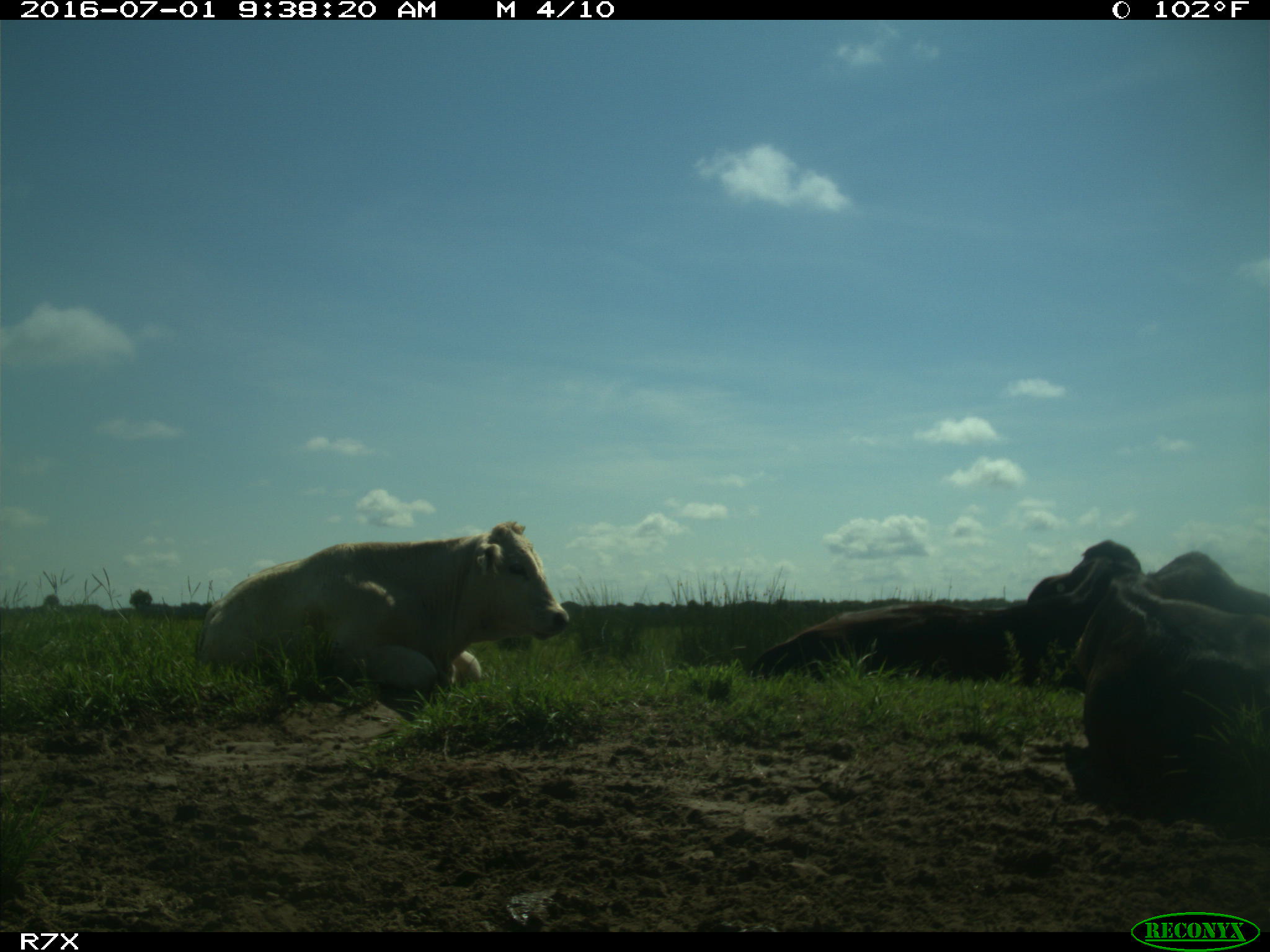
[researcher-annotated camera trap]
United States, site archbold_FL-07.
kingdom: Animalia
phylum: Chordata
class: Mammalia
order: Artiodactyla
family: Bovidae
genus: Bos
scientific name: Bos taurus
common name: domestic cow